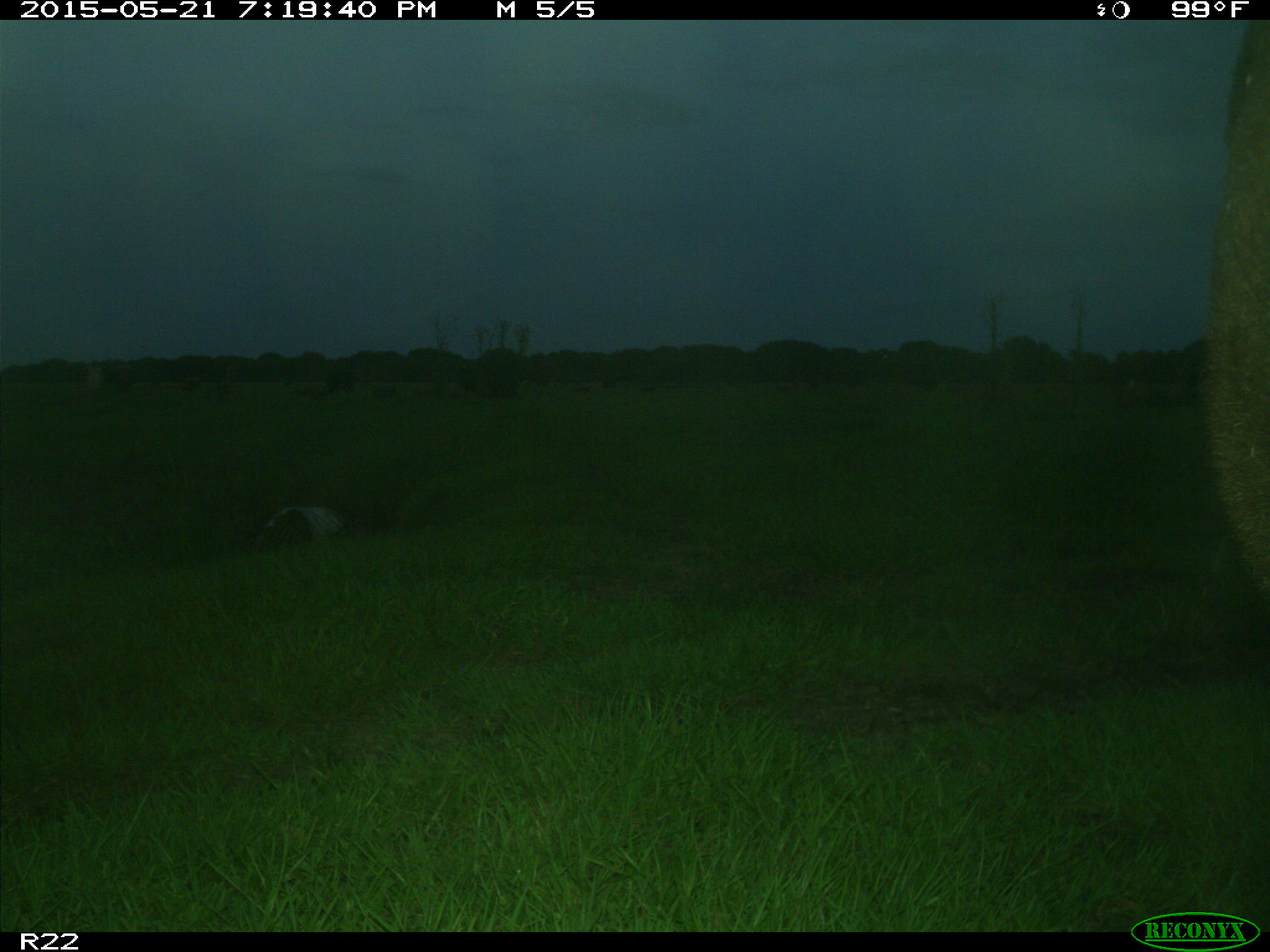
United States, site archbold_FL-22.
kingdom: Animalia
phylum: Chordata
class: Mammalia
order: Artiodactyla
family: Bovidae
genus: Bos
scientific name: Bos taurus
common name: domestic cow